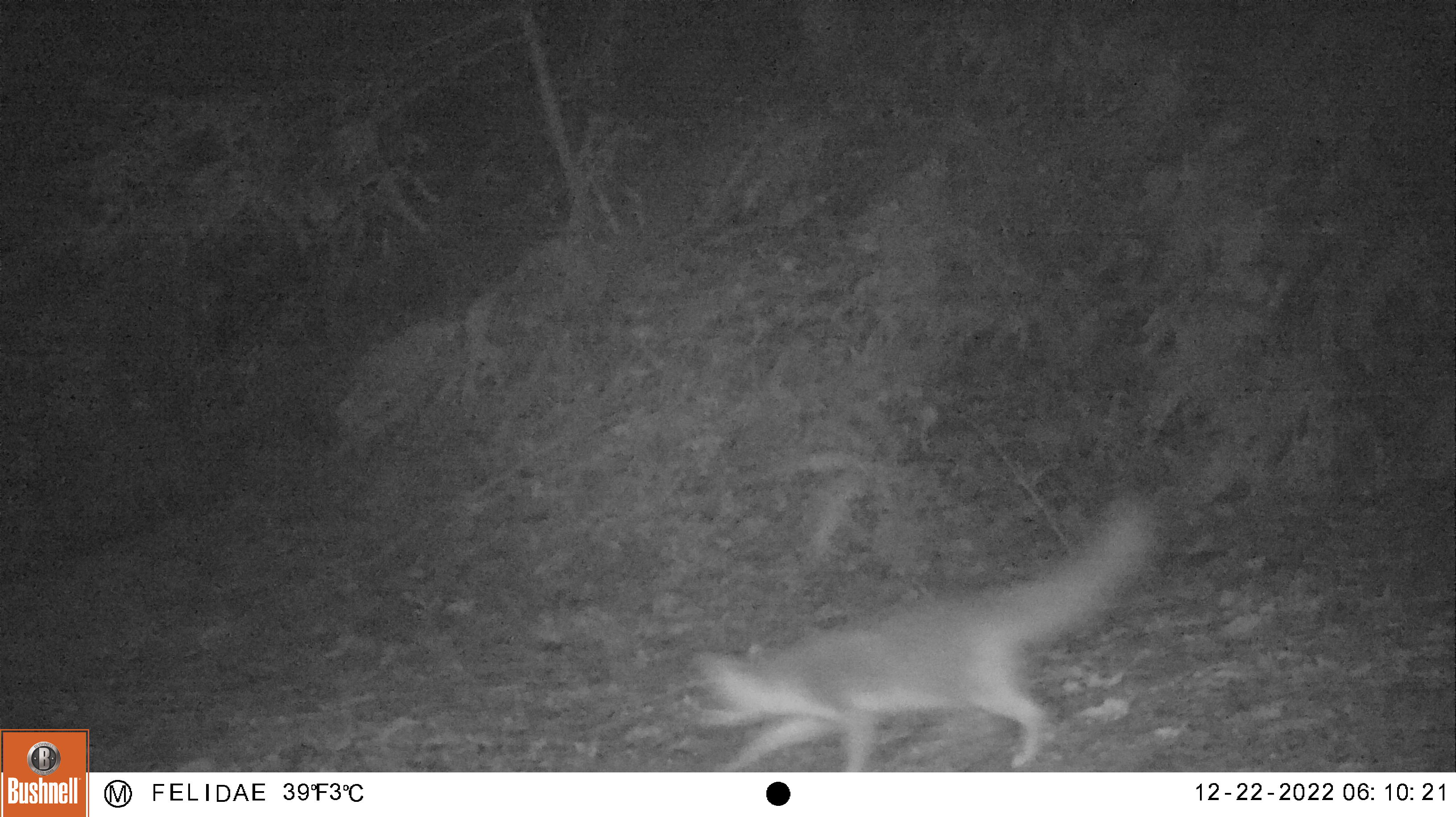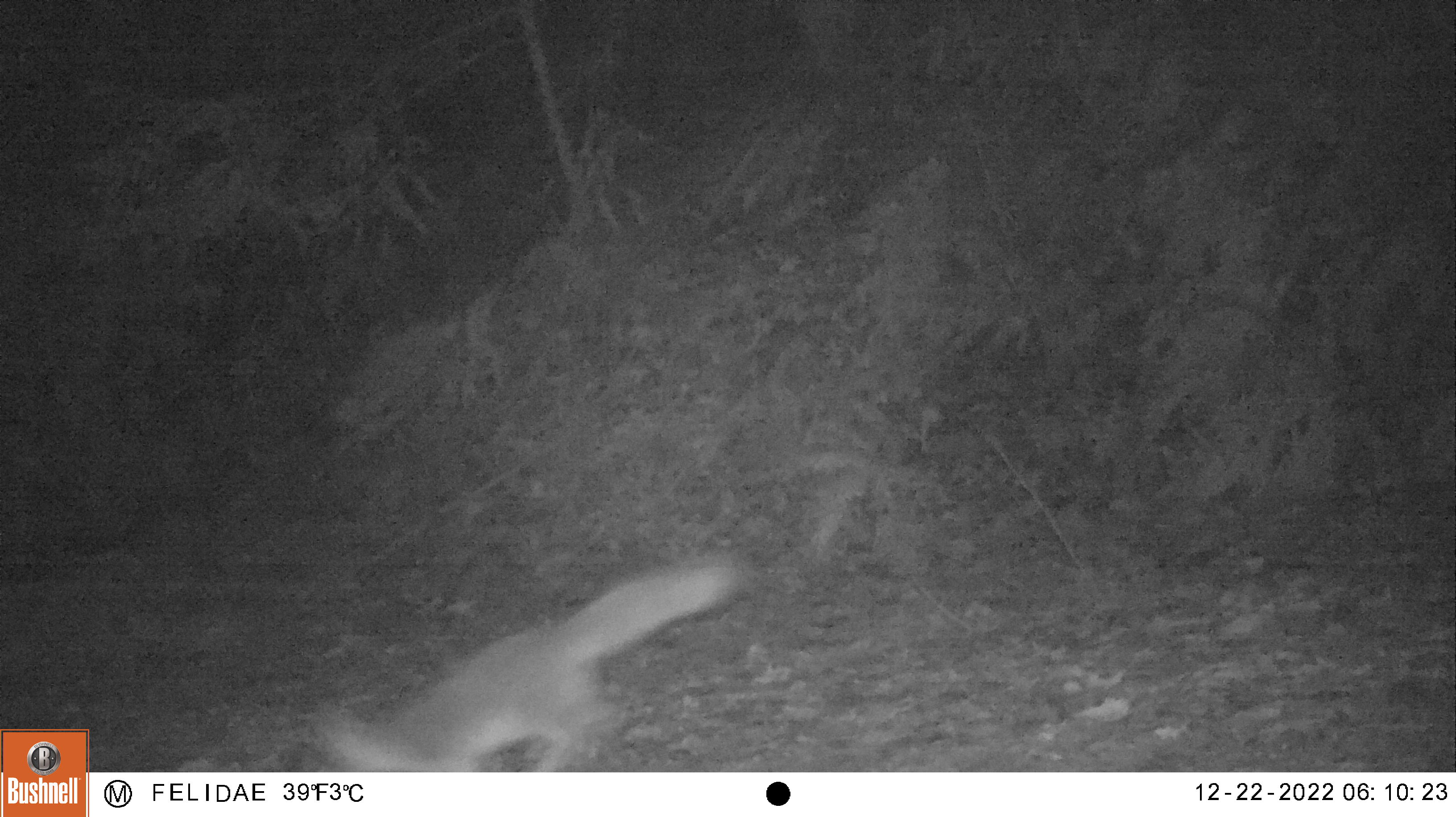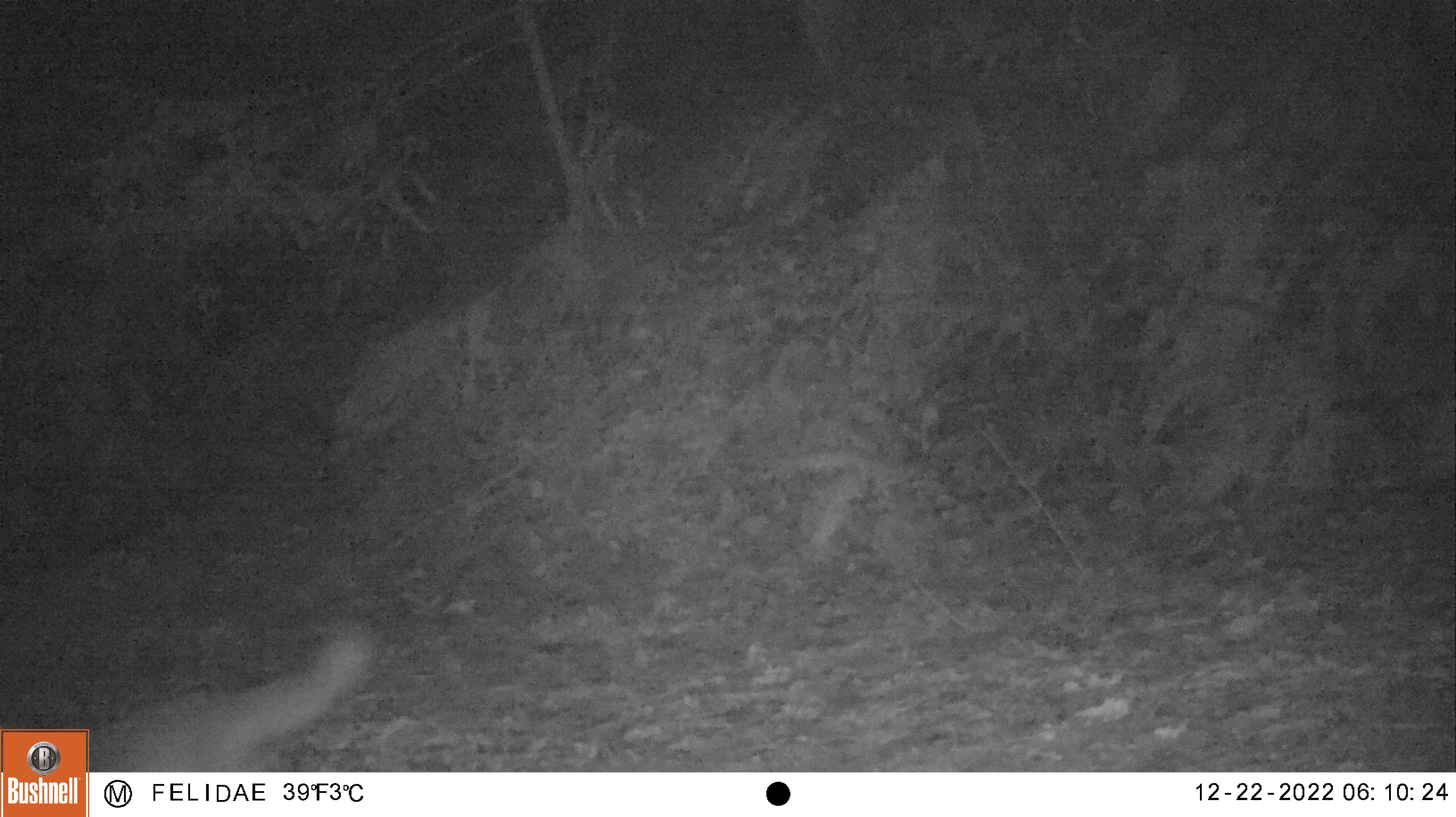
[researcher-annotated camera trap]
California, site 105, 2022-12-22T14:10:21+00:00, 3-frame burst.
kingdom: Animalia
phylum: Chordata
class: Mammalia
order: Carnivora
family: Canidae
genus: Urocyon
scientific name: Urocyon cinereoargenteus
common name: gray fox